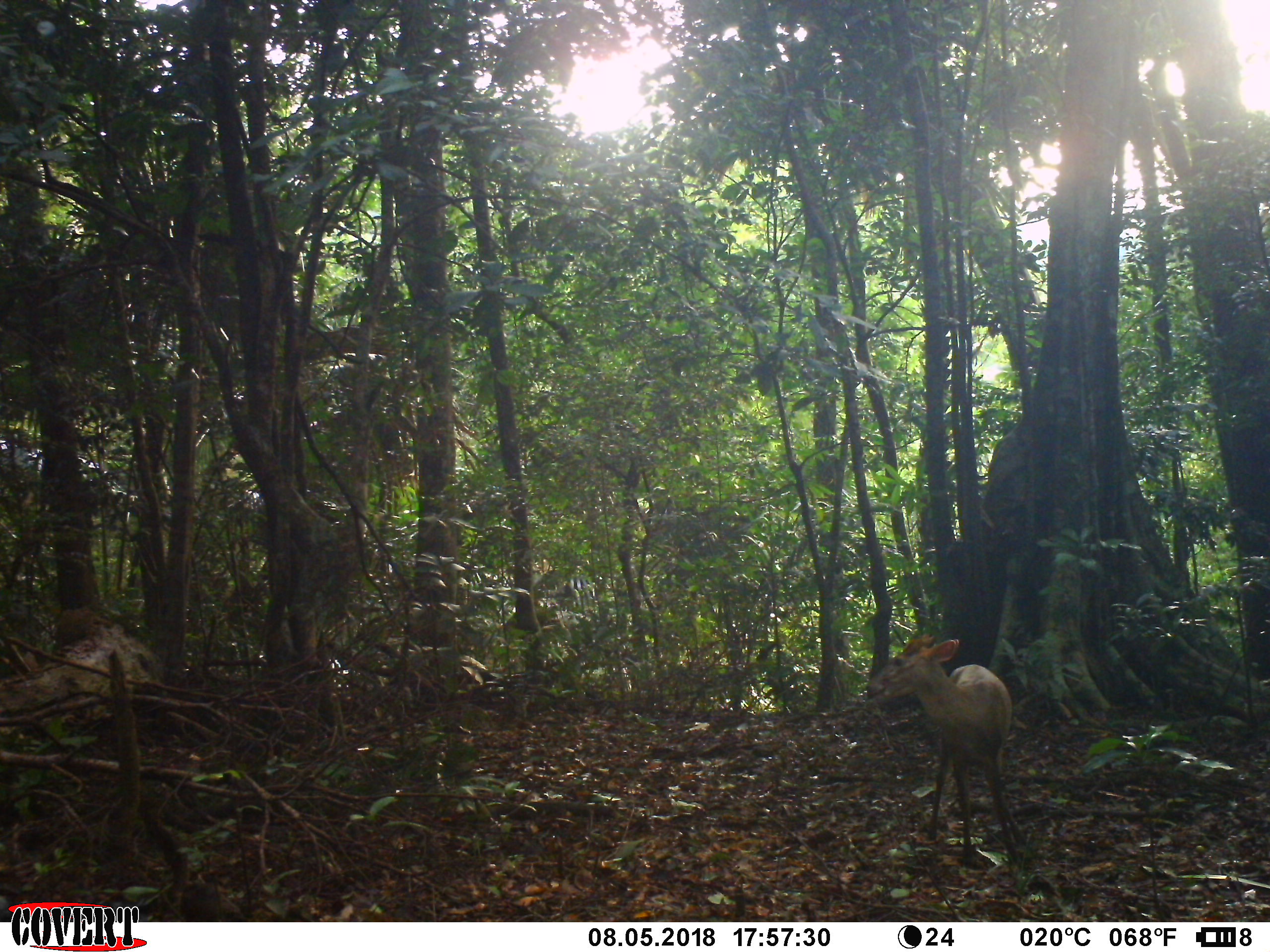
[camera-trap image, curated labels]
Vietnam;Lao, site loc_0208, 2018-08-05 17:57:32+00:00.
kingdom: Animalia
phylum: Chordata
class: Mammalia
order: Artiodactyla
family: Cervidae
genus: Muntiacus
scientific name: Muntiacus rooseveltorum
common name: roosevelt's muntjac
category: roosevelts muntjac group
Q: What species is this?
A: Roosevelts muntjac group (roosevelt's muntjac) (Muntiacus rooseveltorum).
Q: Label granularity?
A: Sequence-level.